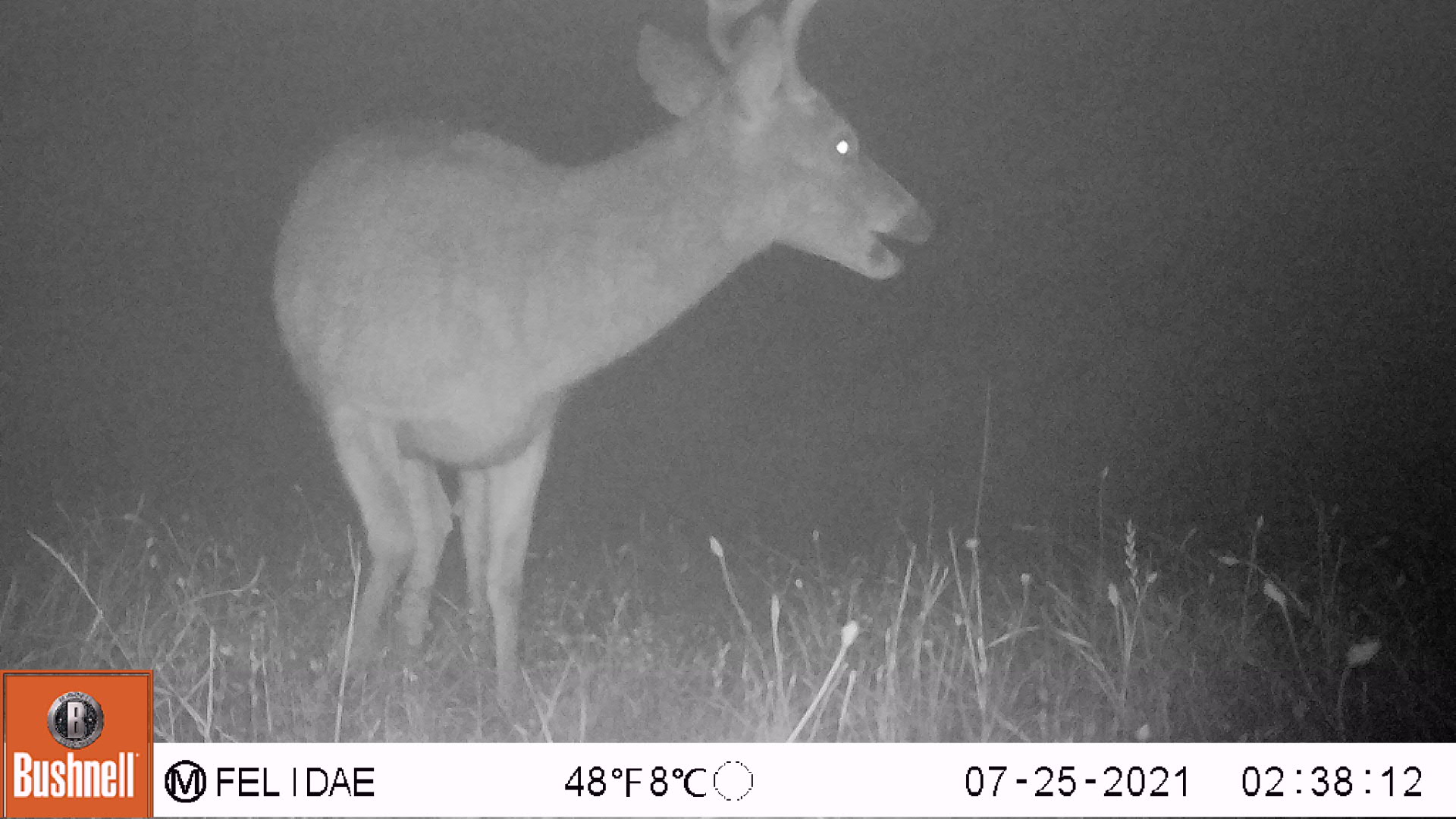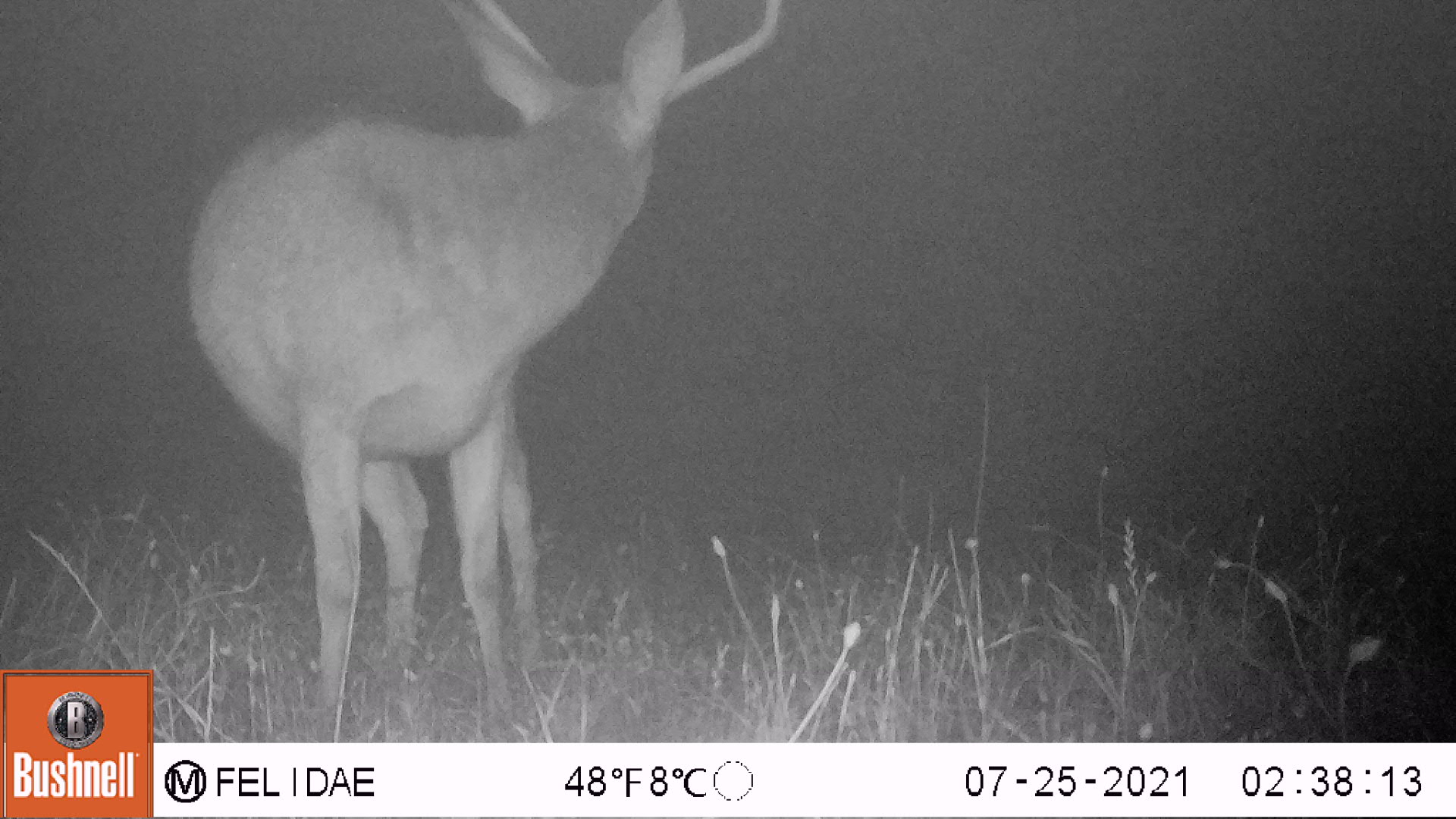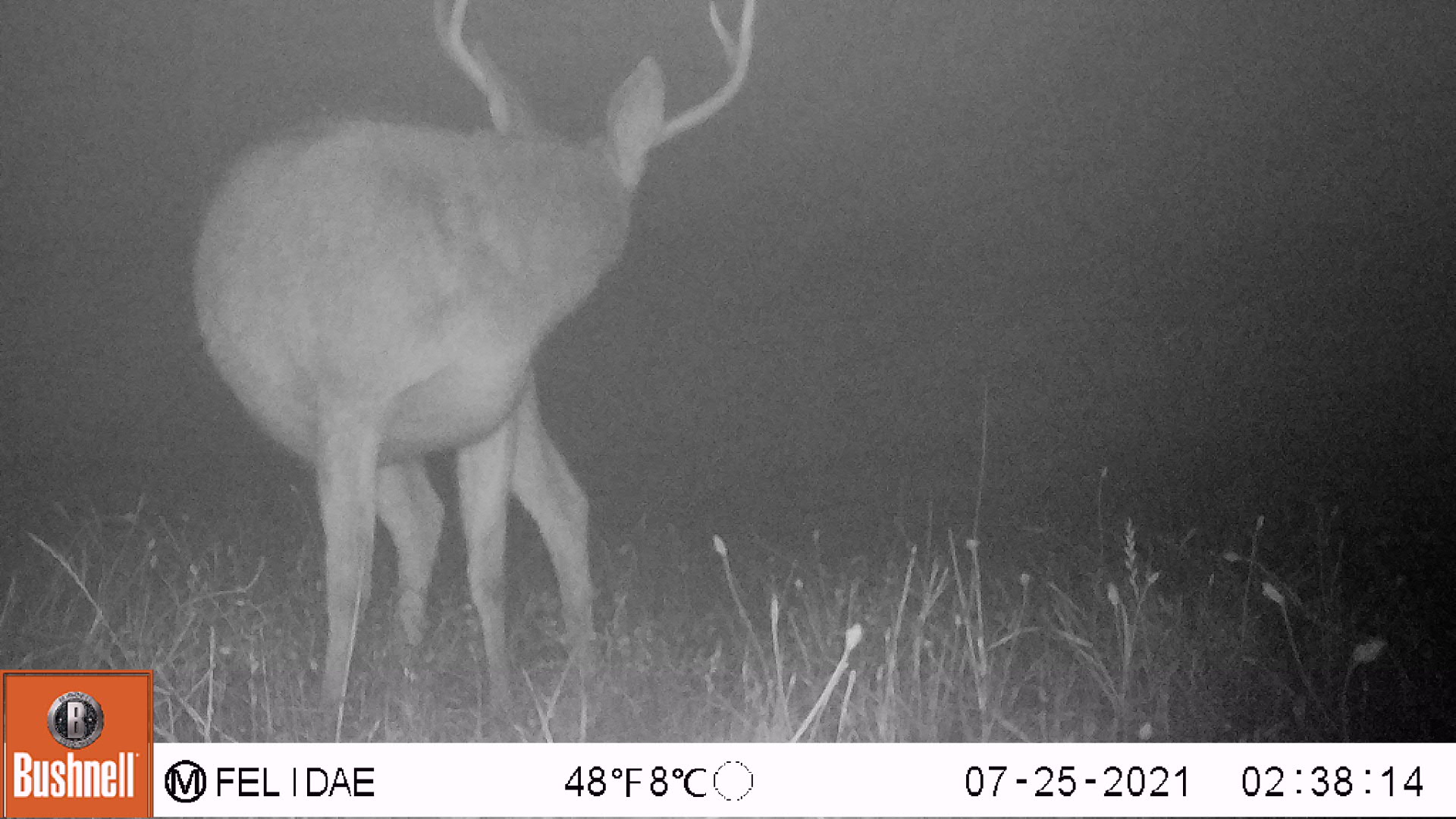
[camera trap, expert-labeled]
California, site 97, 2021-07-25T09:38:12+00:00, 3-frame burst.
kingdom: Animalia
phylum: Chordata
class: Mammalia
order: Artiodactyla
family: Cervidae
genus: Odocoileus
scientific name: Odocoileus hemionus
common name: mule deer